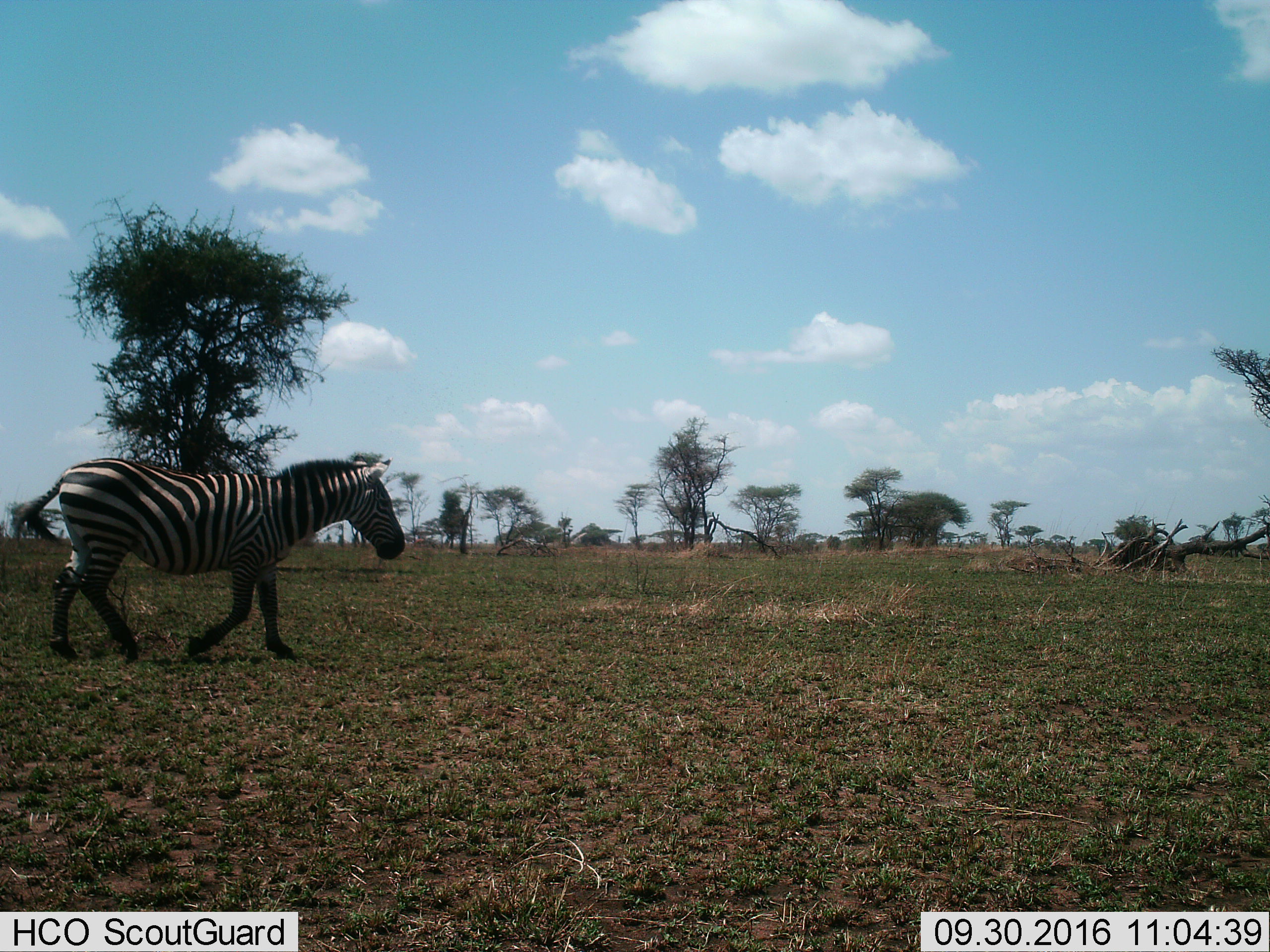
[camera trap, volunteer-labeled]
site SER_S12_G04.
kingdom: Animalia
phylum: Chordata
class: Mammalia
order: Perissodactyla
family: Equidae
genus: Equus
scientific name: Equus quagga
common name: plains zebra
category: zebraplains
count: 1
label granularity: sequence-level